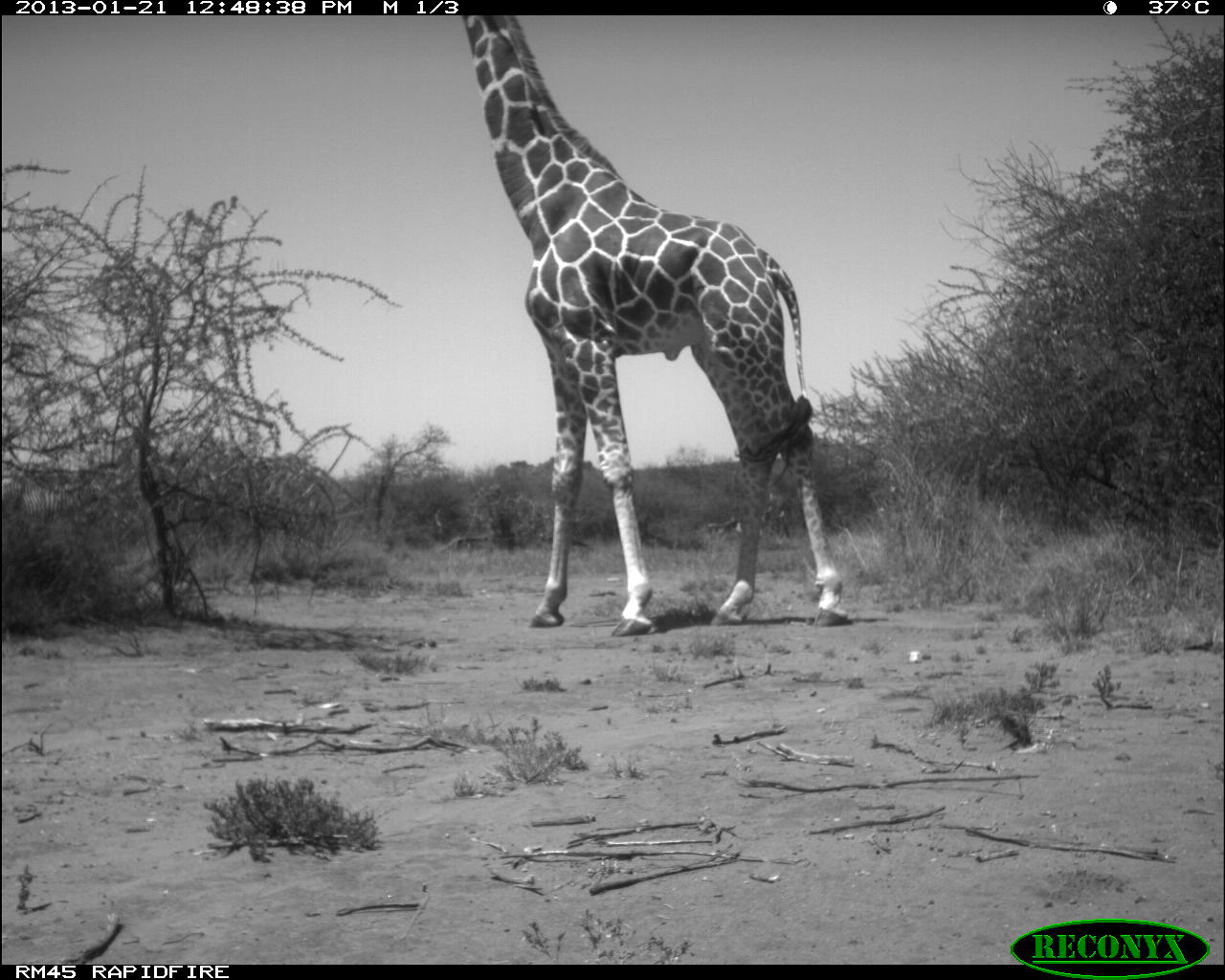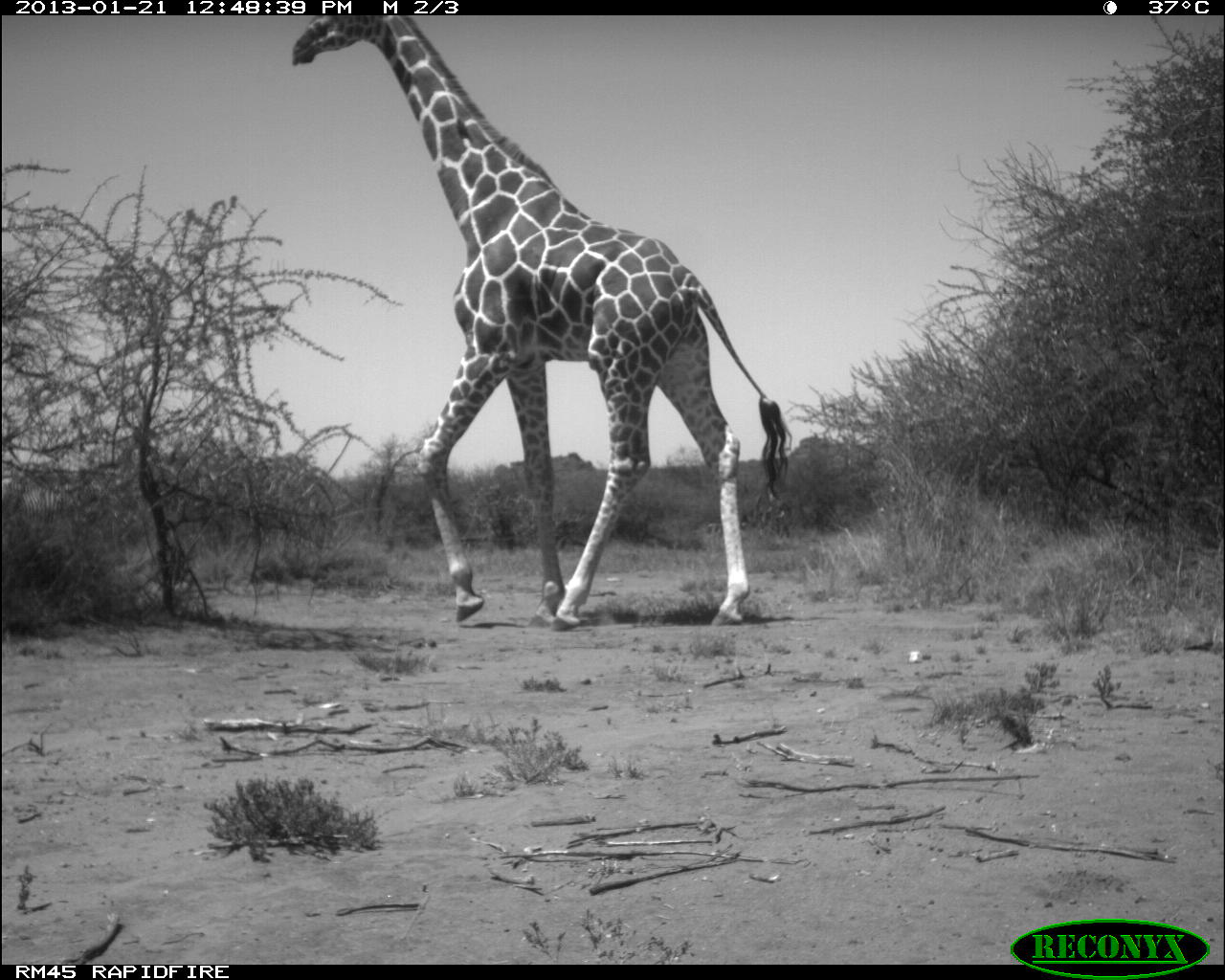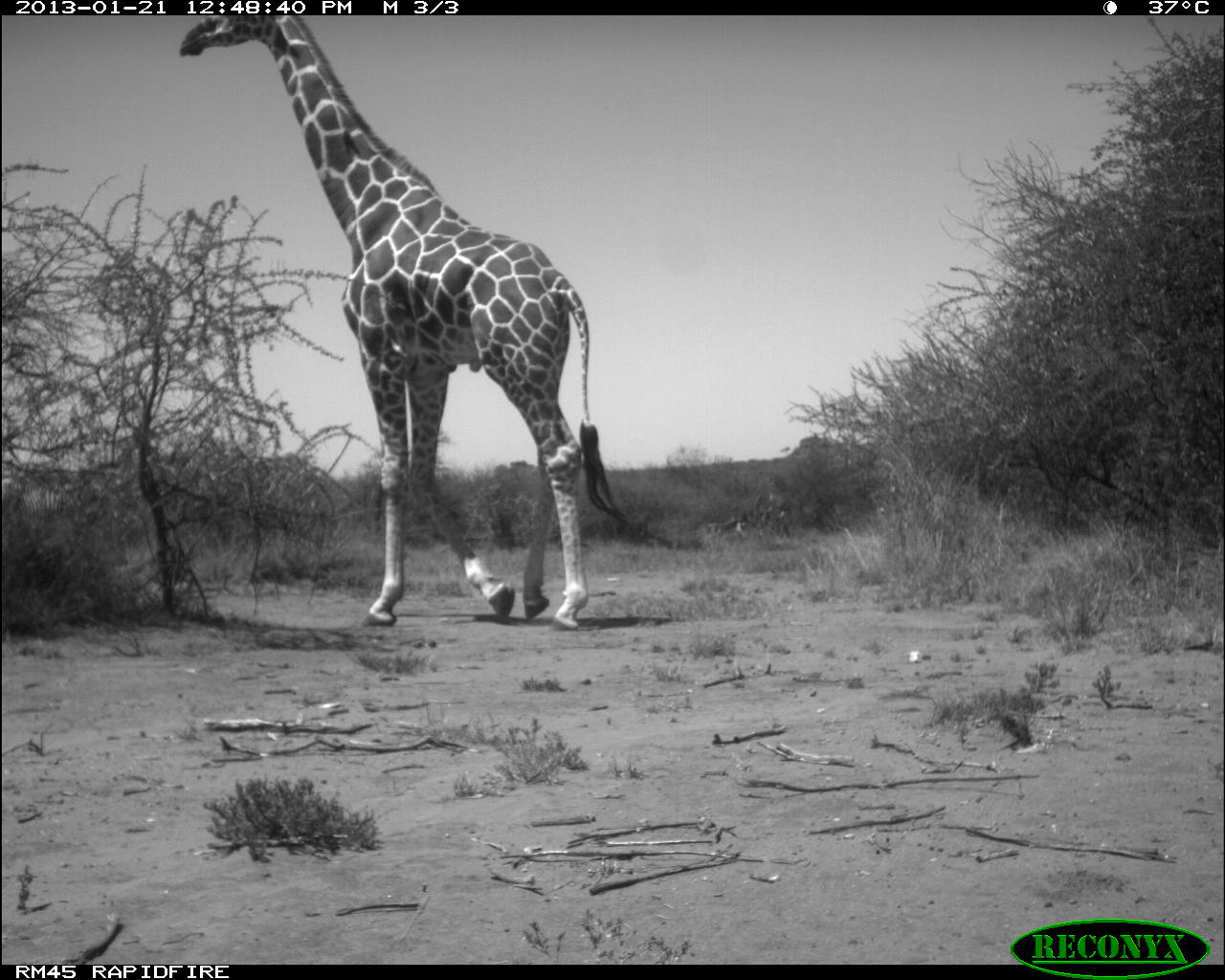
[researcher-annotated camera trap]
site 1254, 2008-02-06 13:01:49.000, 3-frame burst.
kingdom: Animalia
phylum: Chordata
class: Mammalia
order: Artiodactyla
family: Bovidae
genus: Tragelaphus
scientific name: Tragelaphus oryx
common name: eland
Tragelaphus oryx (eland), count 1.